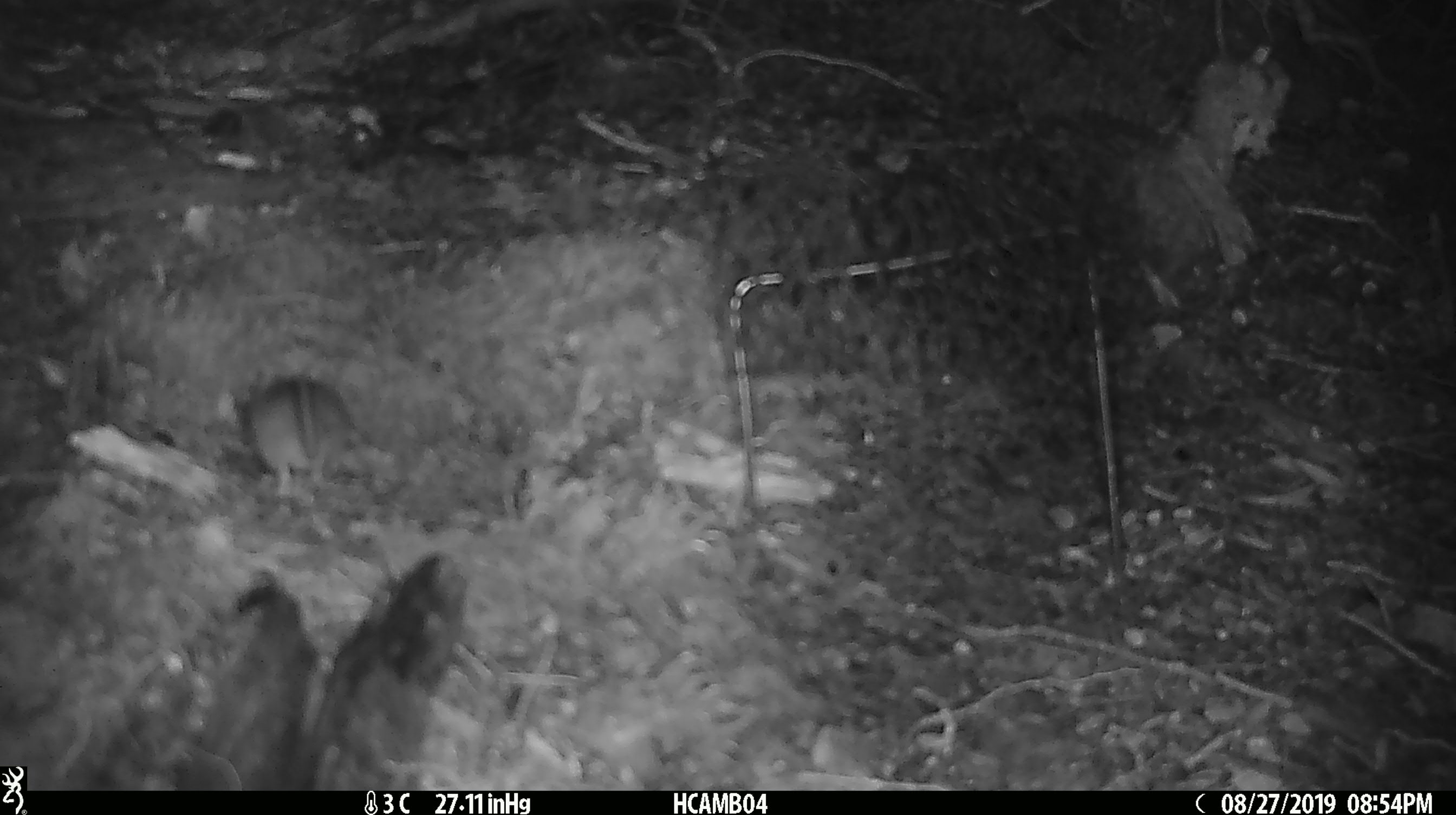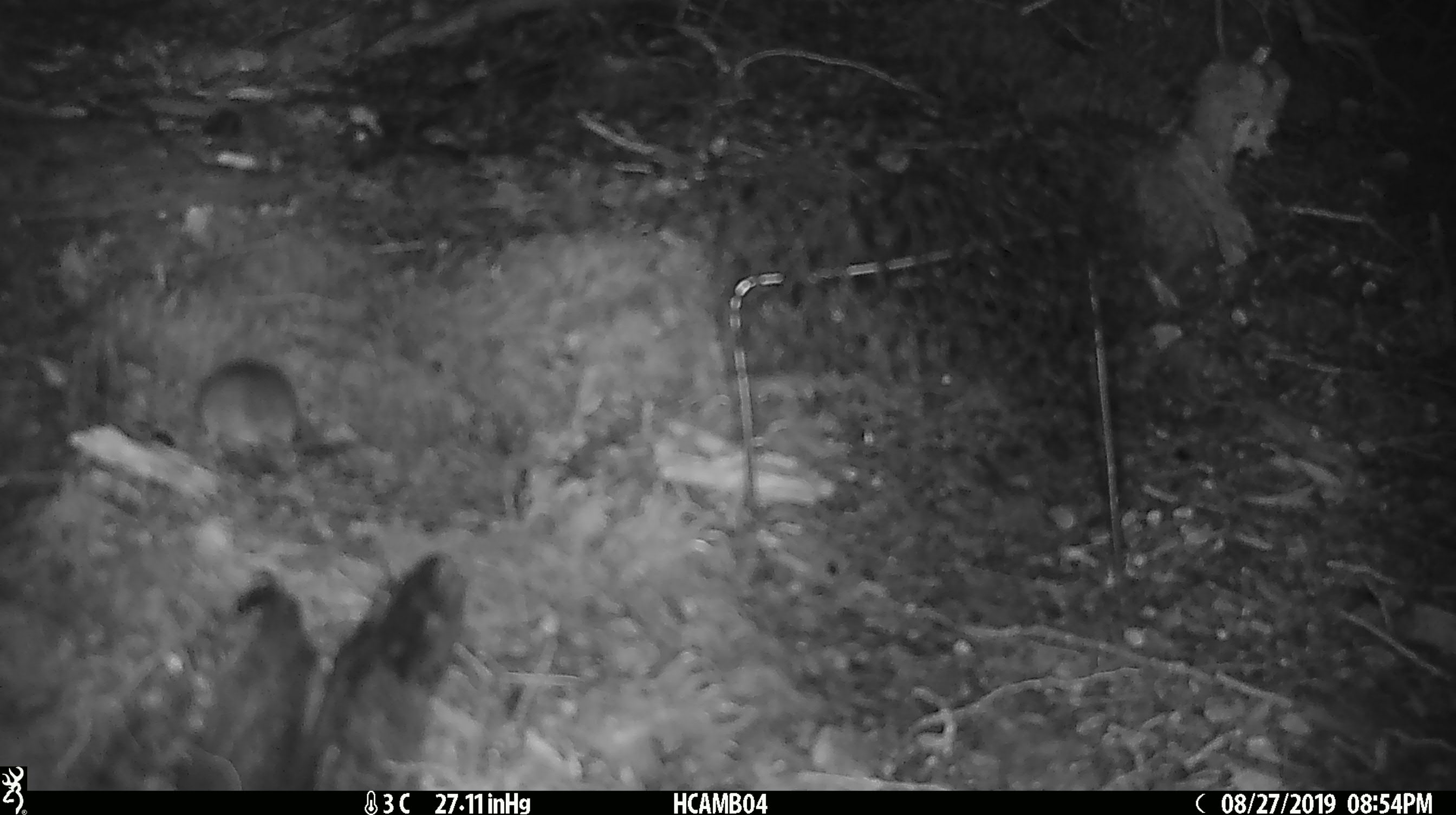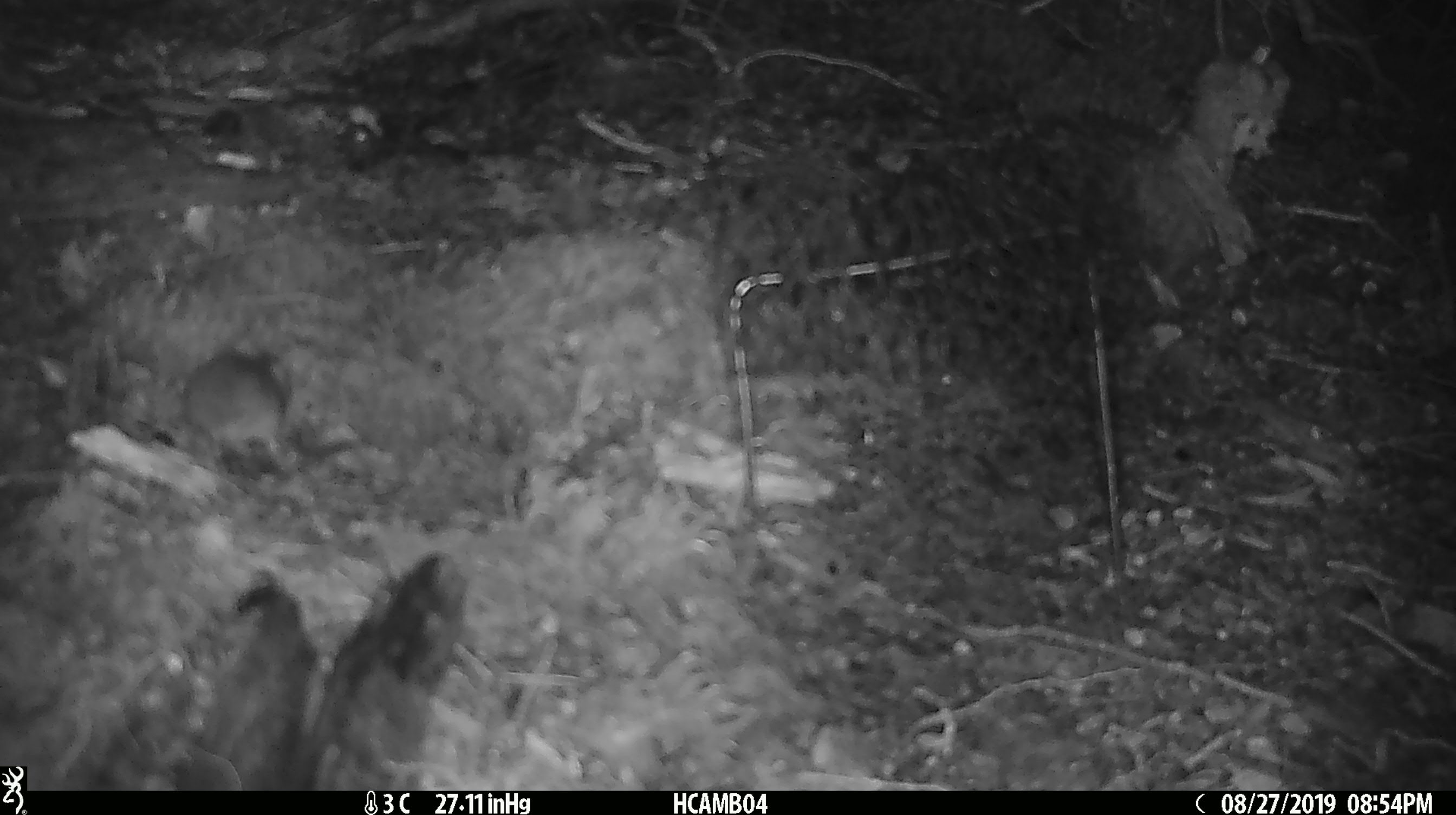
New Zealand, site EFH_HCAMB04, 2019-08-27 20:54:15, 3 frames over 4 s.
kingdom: Animalia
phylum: Chordata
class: Mammalia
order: Rodentia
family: Muridae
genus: Mus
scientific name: Mus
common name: mouse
Mouse (Mus).